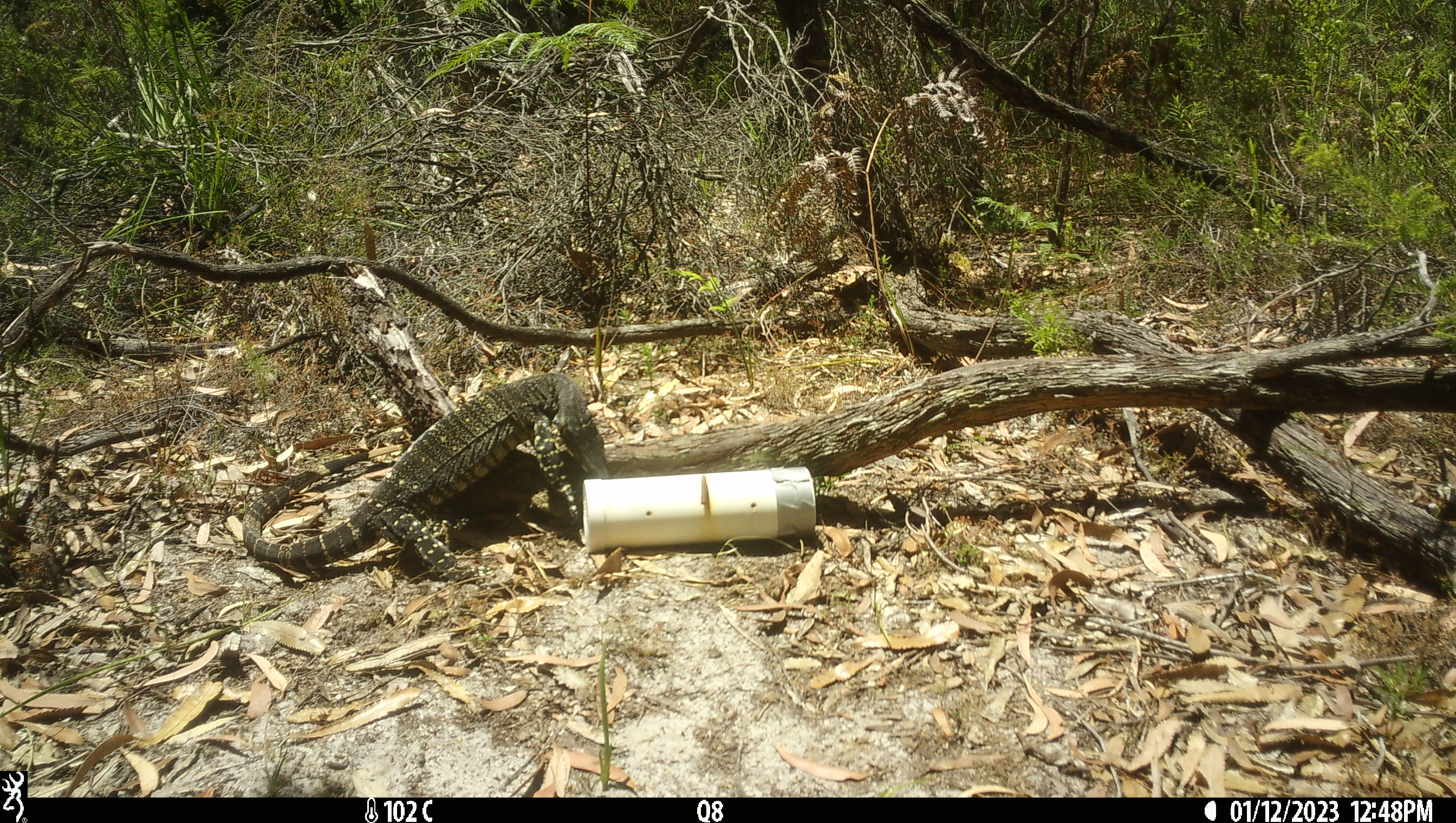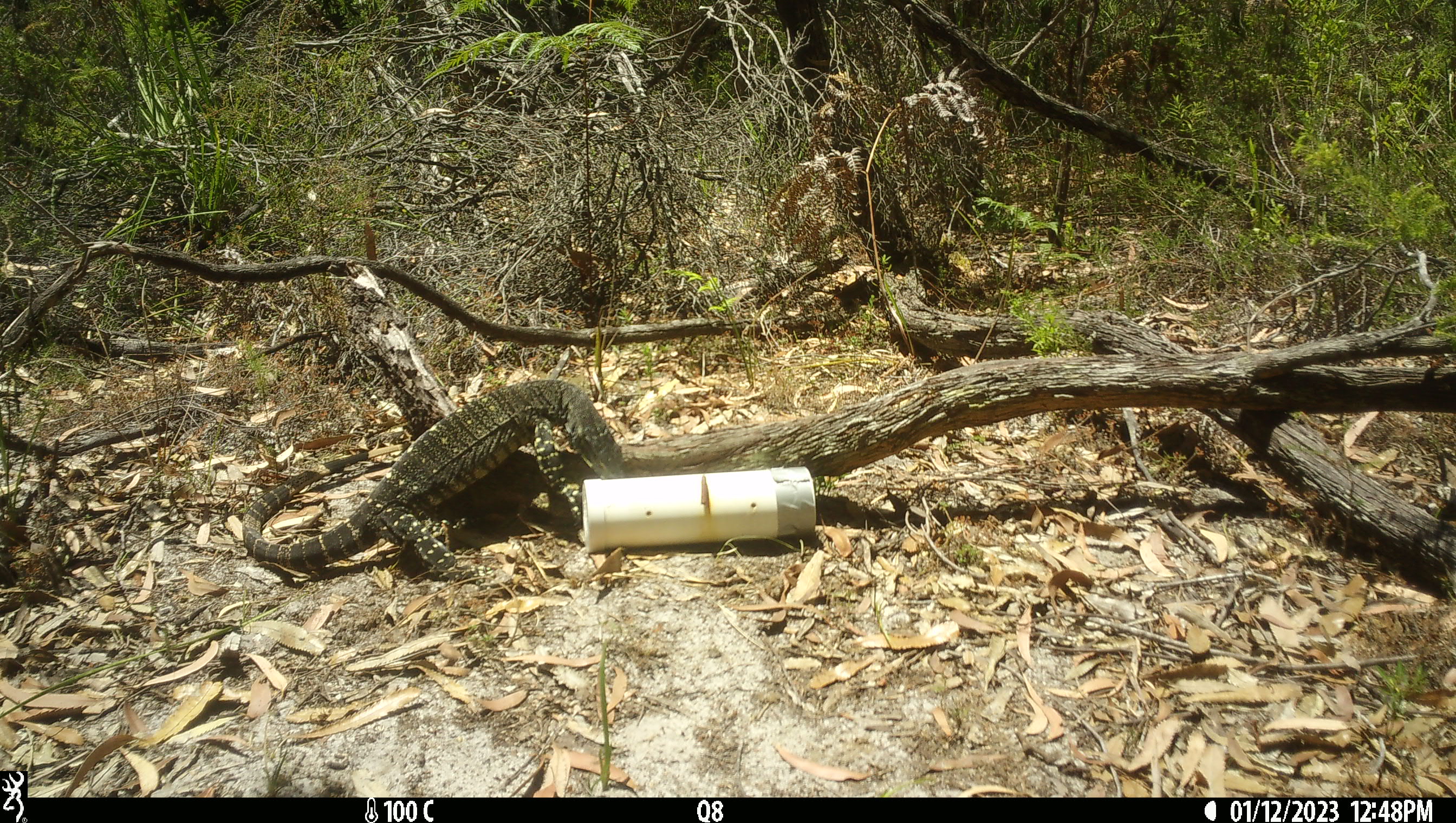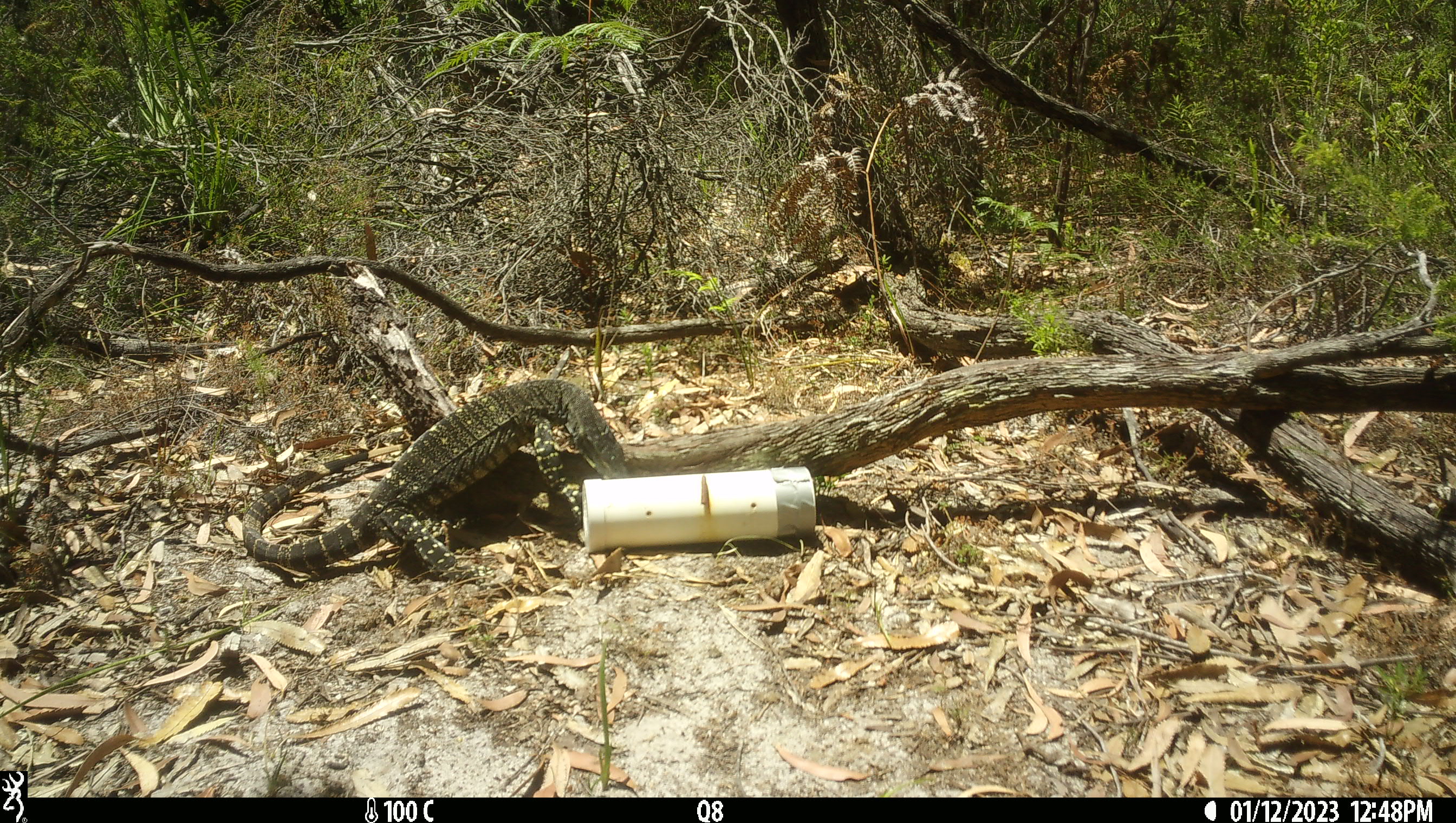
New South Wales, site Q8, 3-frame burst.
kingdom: Animalia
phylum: Chordata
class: Reptilia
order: Squamata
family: Varanidae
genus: Varanus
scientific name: Varanus varius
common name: lace monitor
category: goanna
Goanna (lace monitor) (Varanus varius).